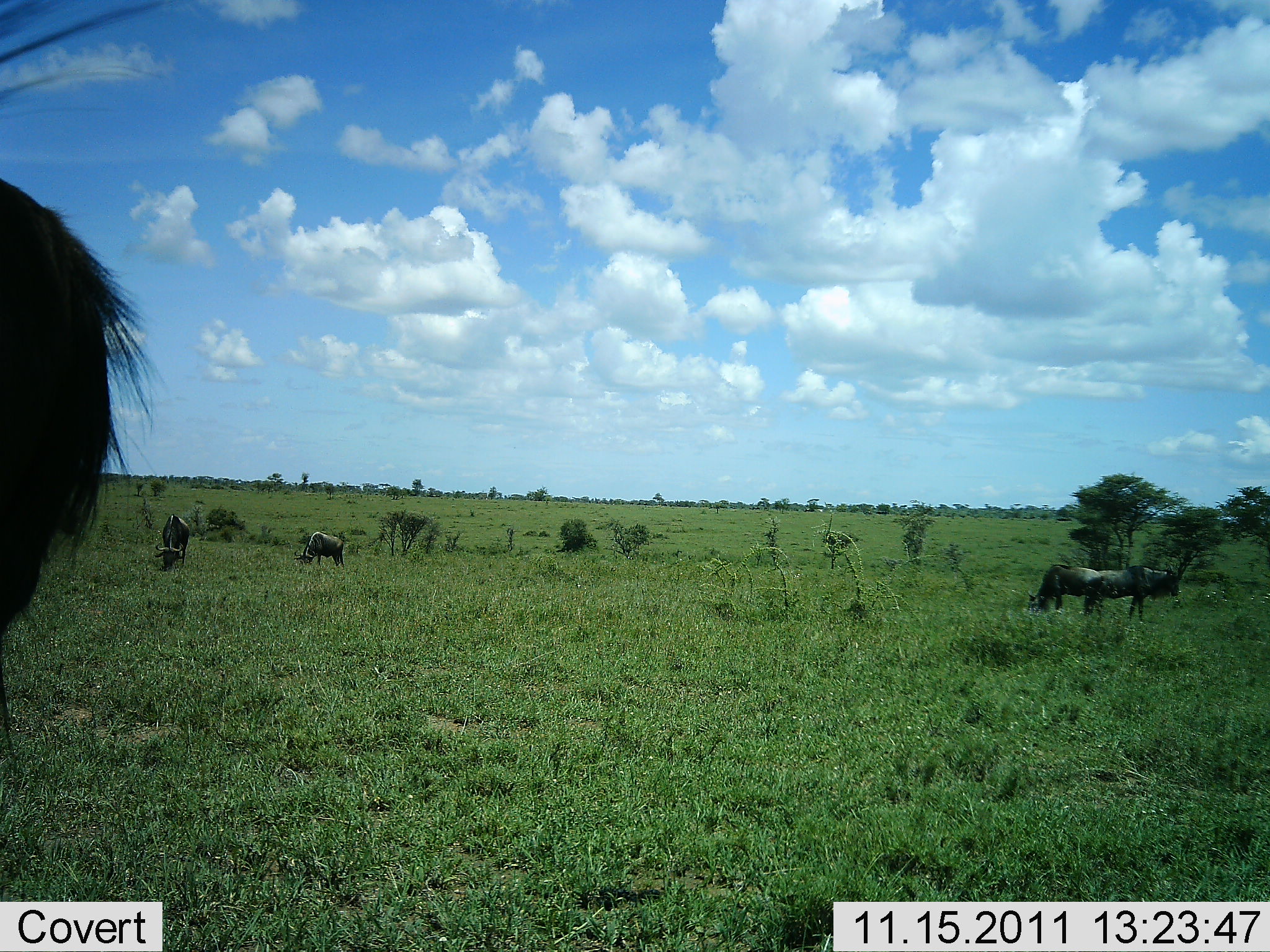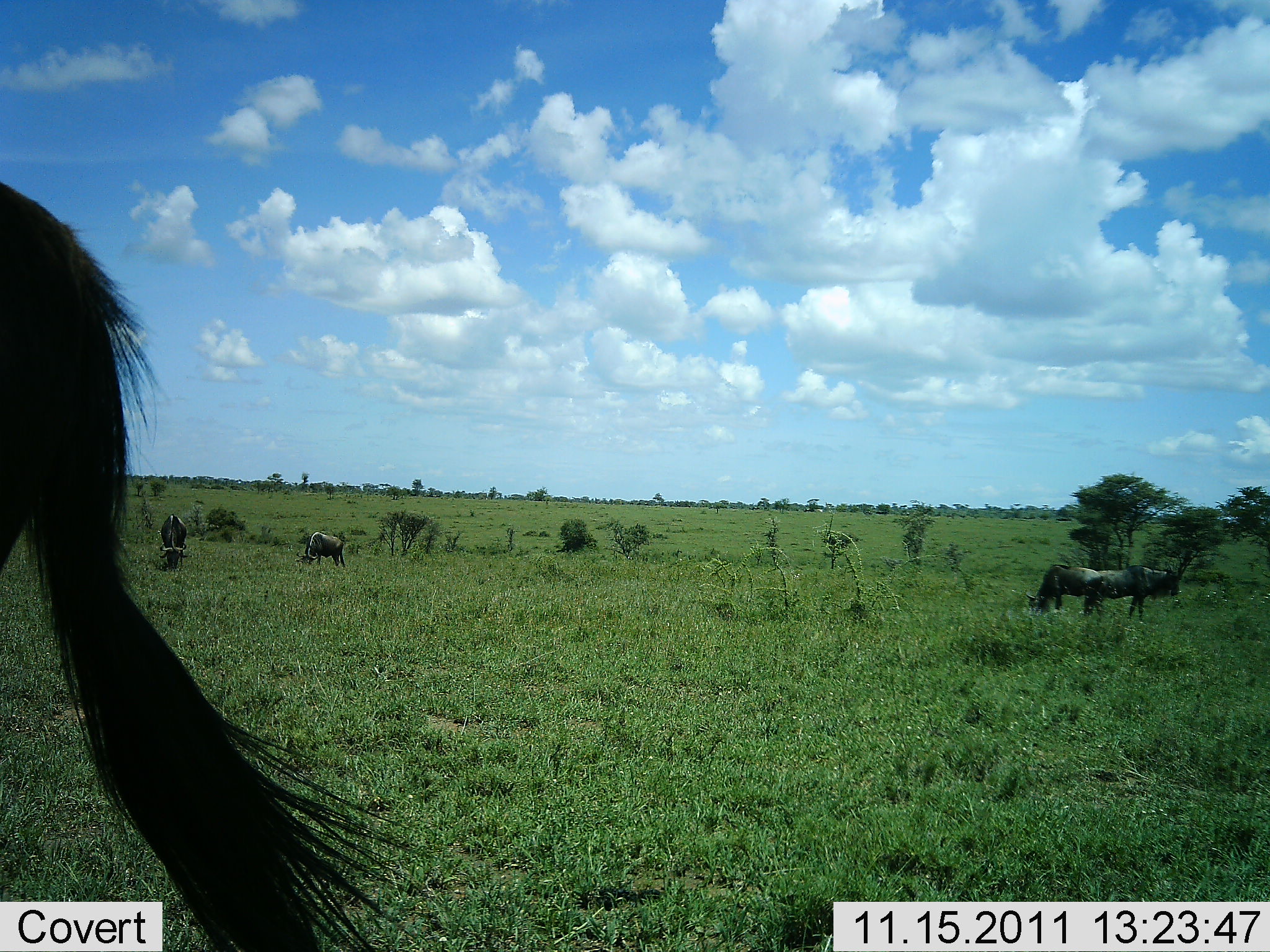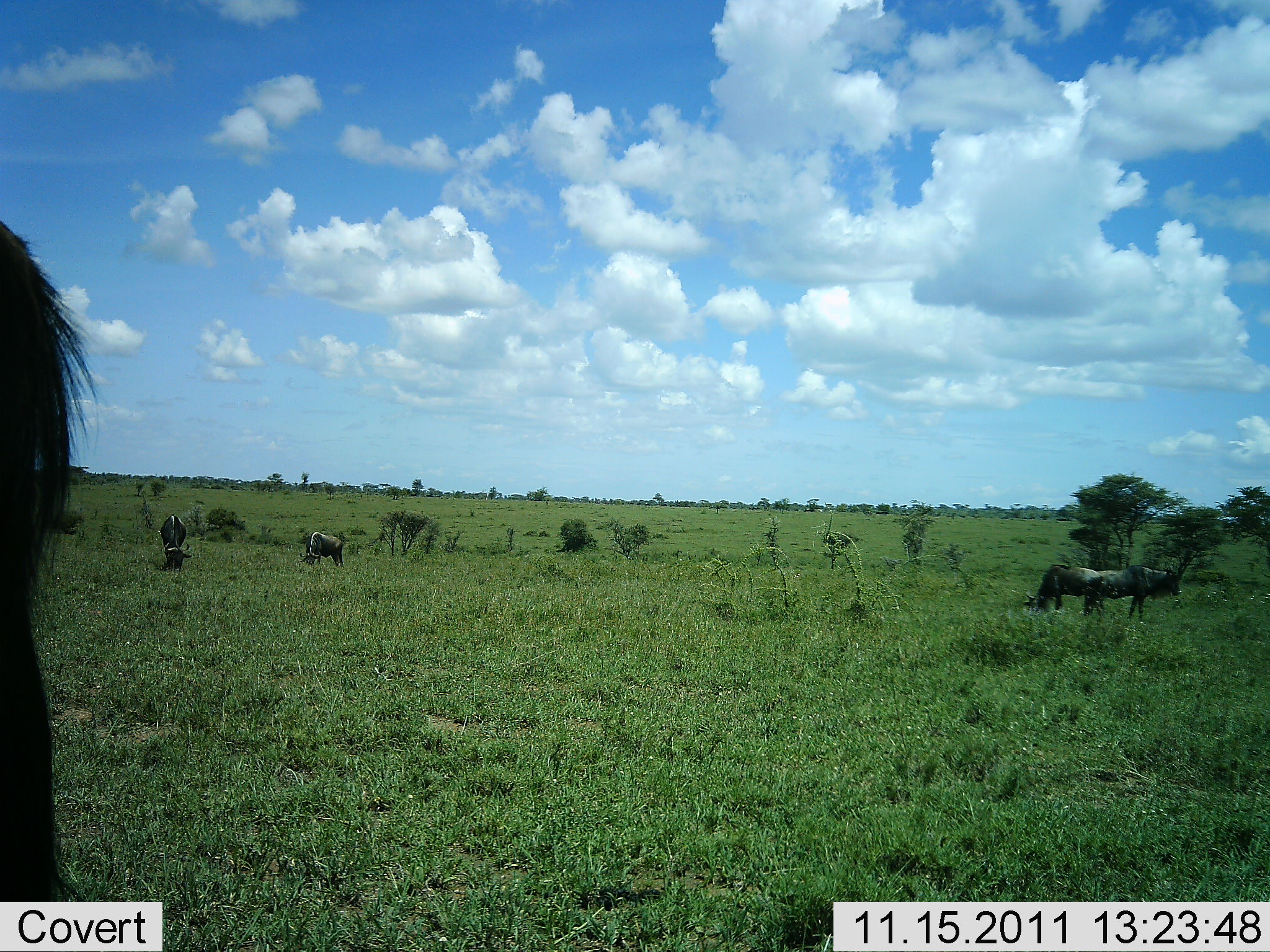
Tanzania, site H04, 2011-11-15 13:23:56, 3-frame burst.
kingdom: Animalia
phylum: Chordata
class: Mammalia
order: Artiodactyla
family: Bovidae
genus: Connochaetes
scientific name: Connochaetes taurinus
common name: blue wildebeest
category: wildebeest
Wildebeest (blue wildebeest) (Connochaetes taurinus), count 5. Behavior (volunteer vote fractions): standing 58%, resting 0%, moving 0%, interacting 0%. Young present (vote fraction): 0%. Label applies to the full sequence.